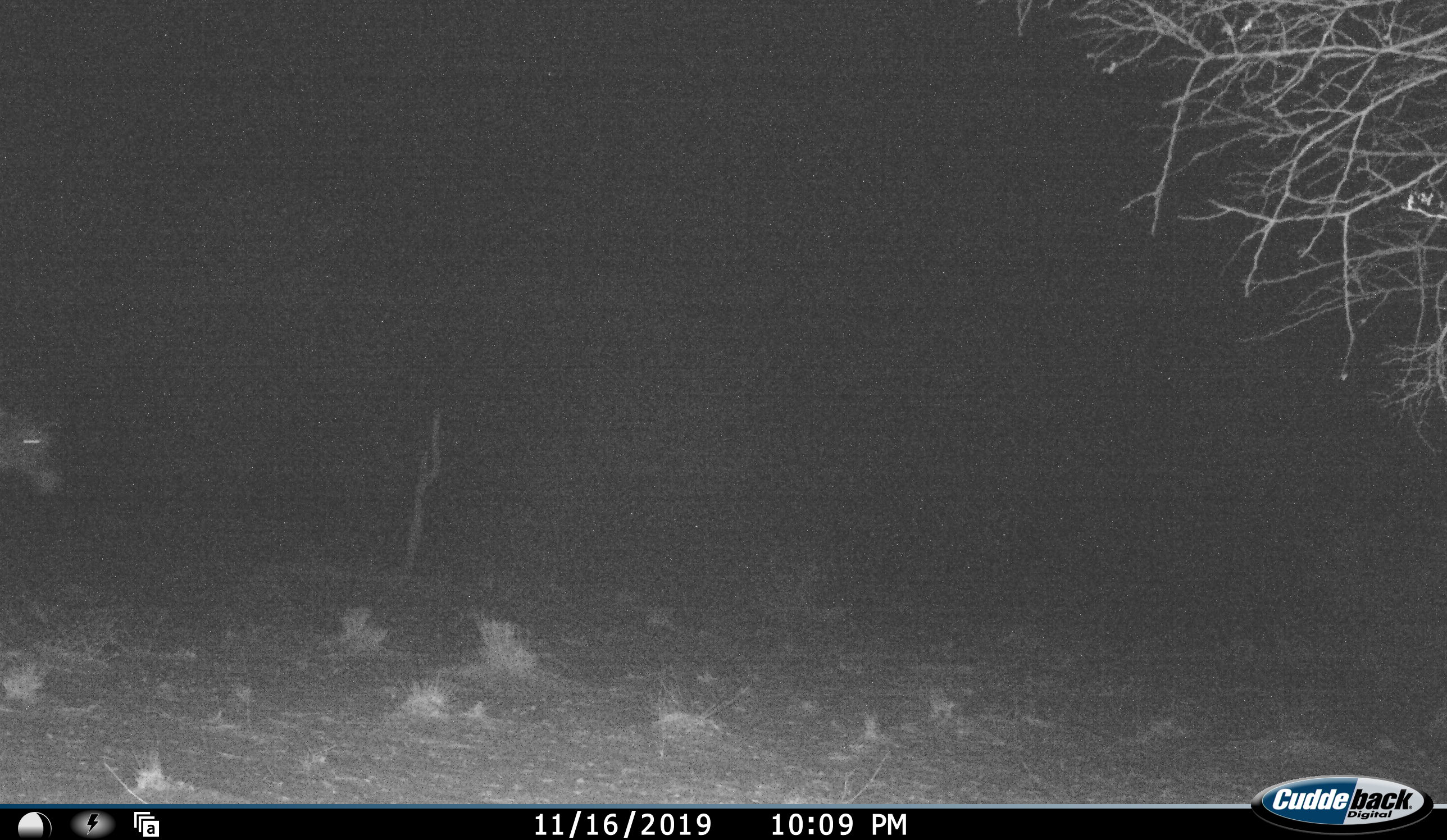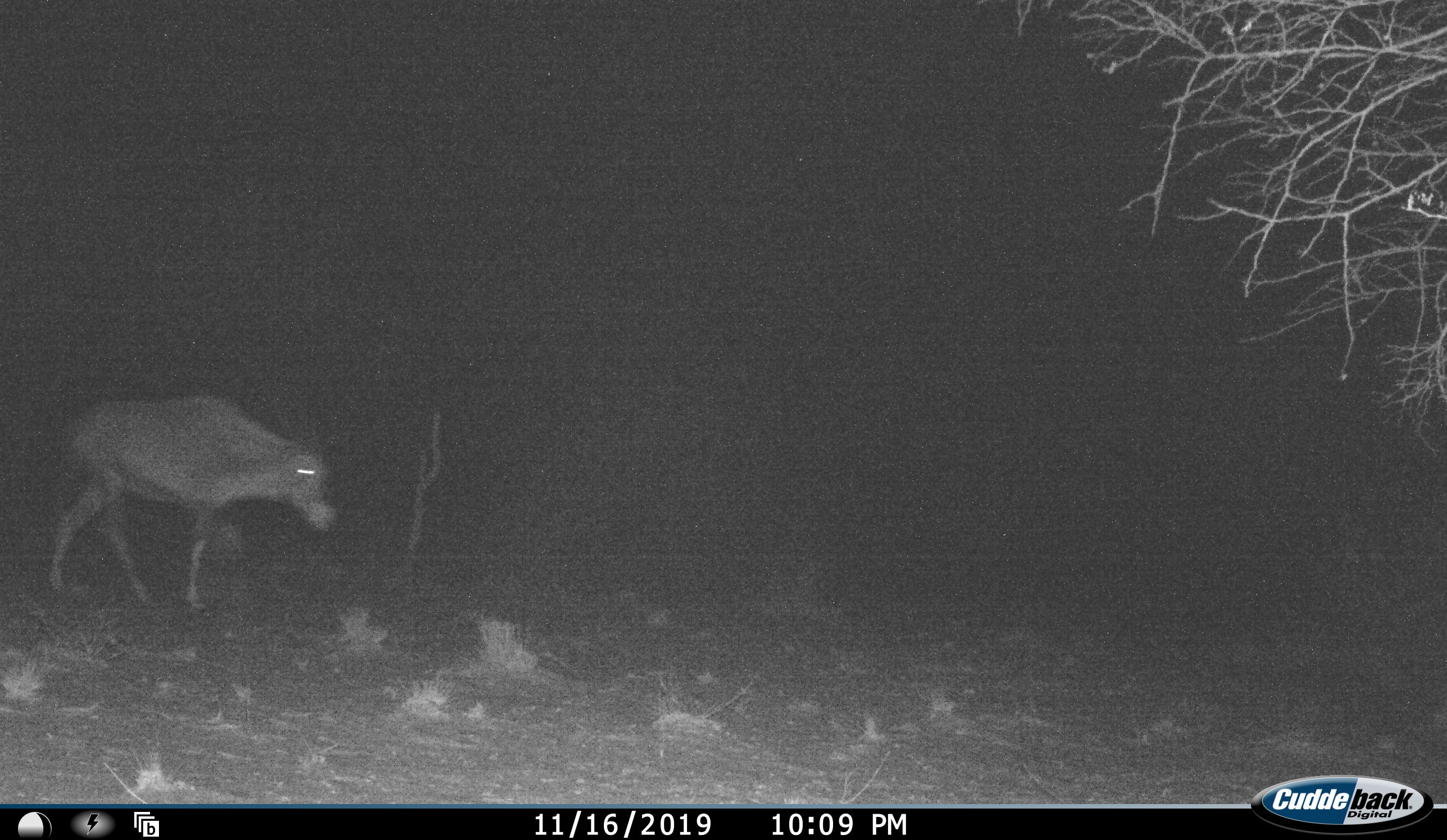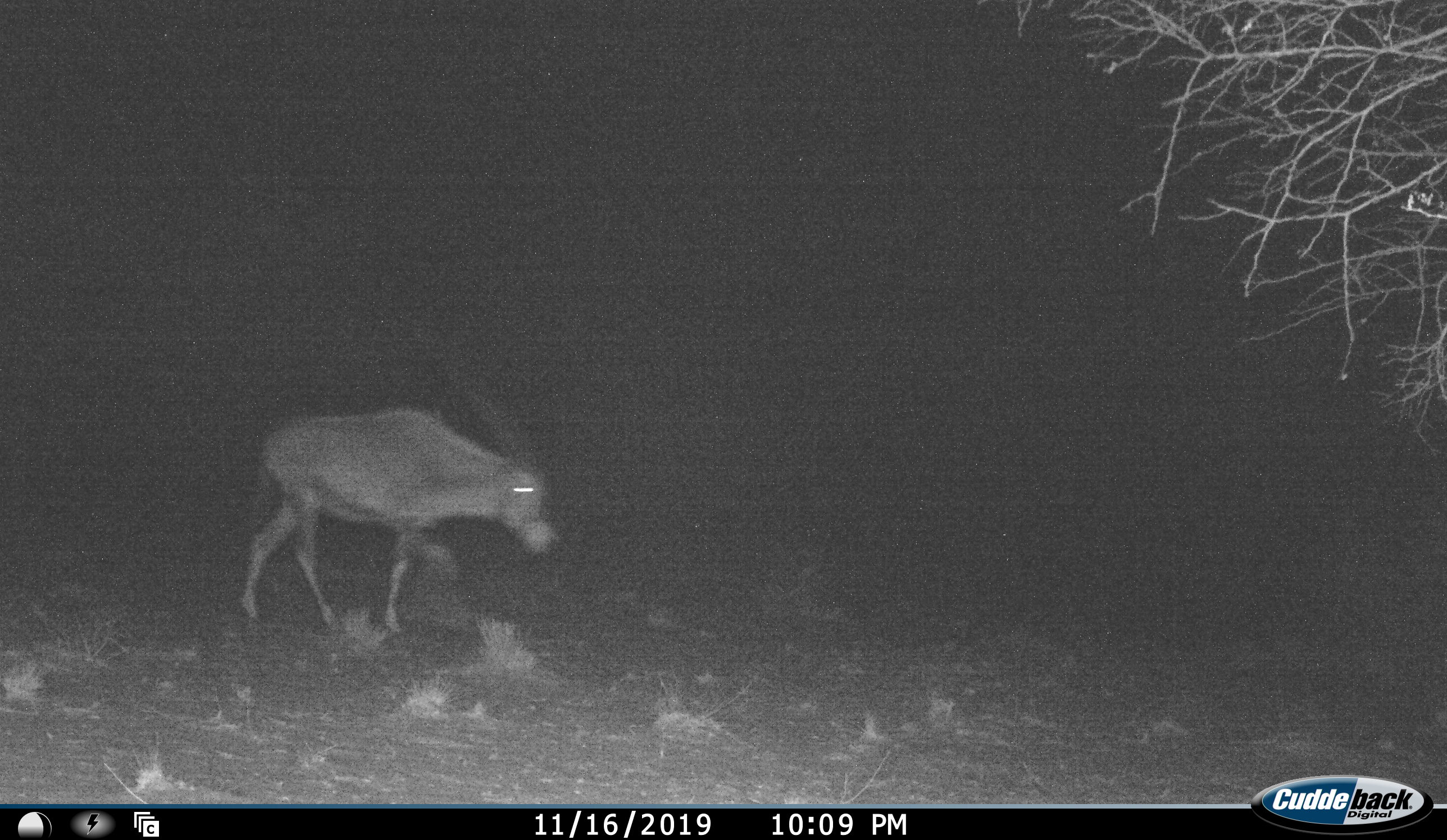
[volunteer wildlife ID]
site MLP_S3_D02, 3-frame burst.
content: unidentified animal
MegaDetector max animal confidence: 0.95